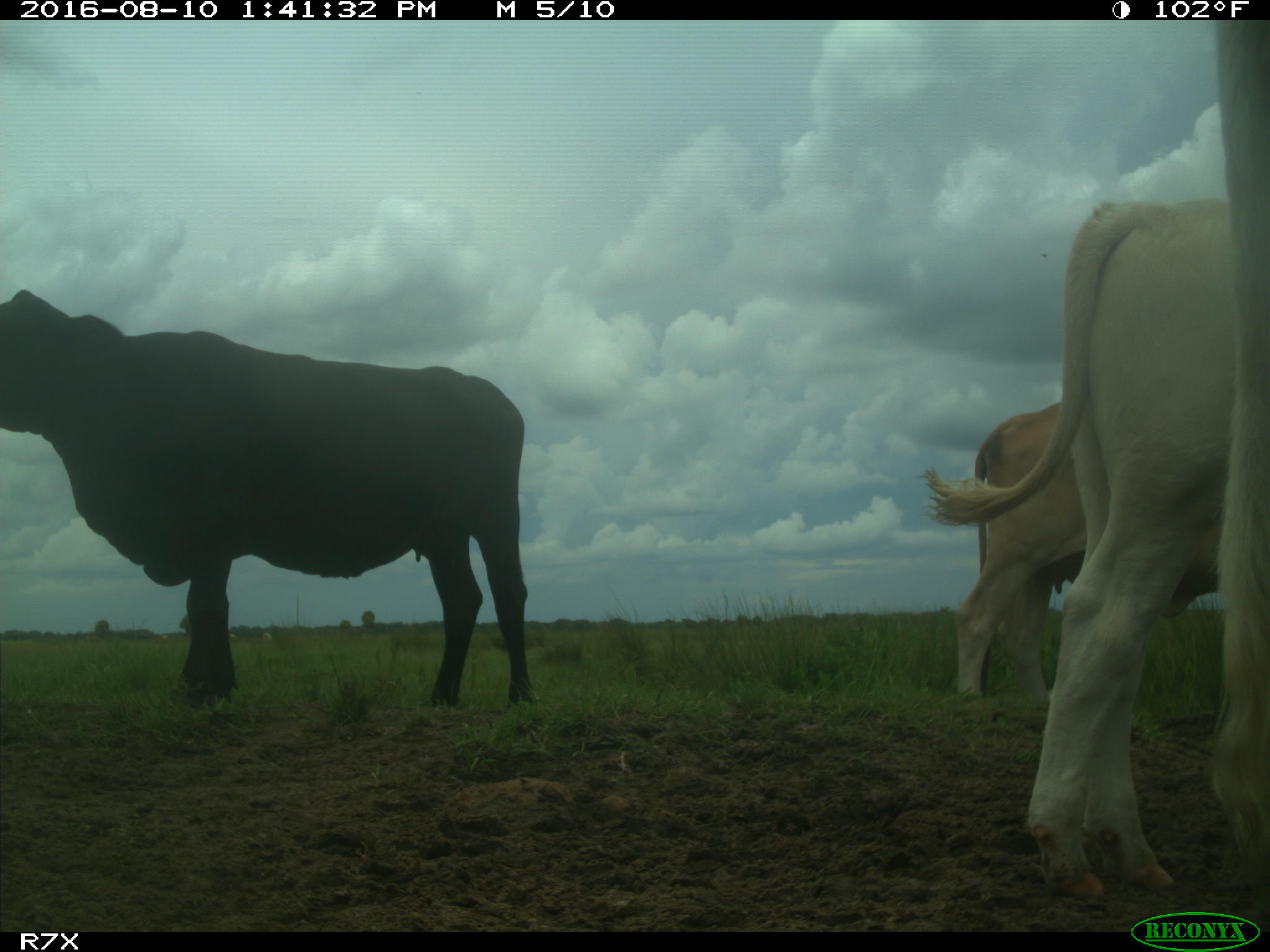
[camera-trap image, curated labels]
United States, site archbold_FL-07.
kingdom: Animalia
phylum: Chordata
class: Mammalia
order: Artiodactyla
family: Bovidae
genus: Bos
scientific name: Bos taurus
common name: domestic cow